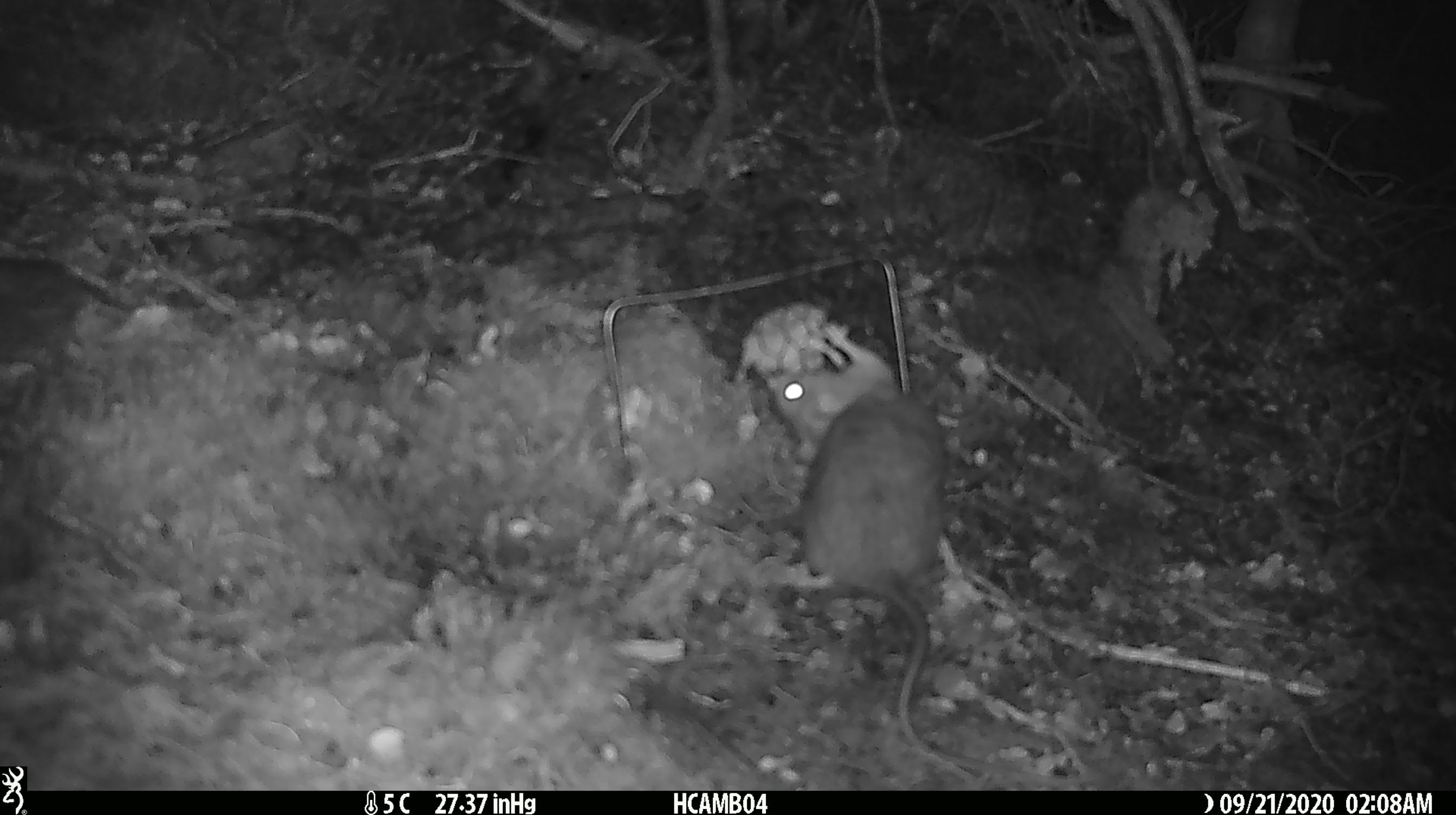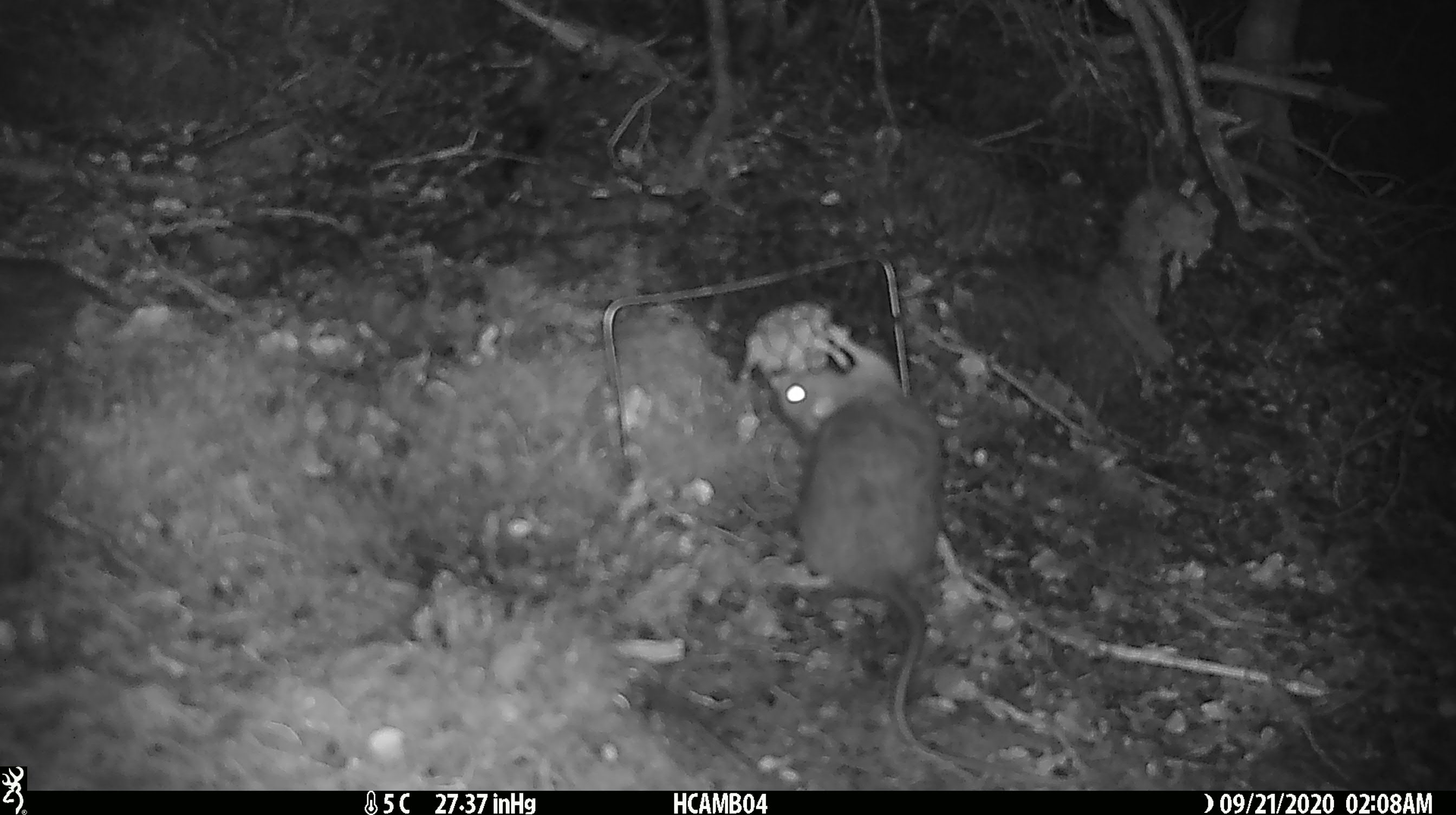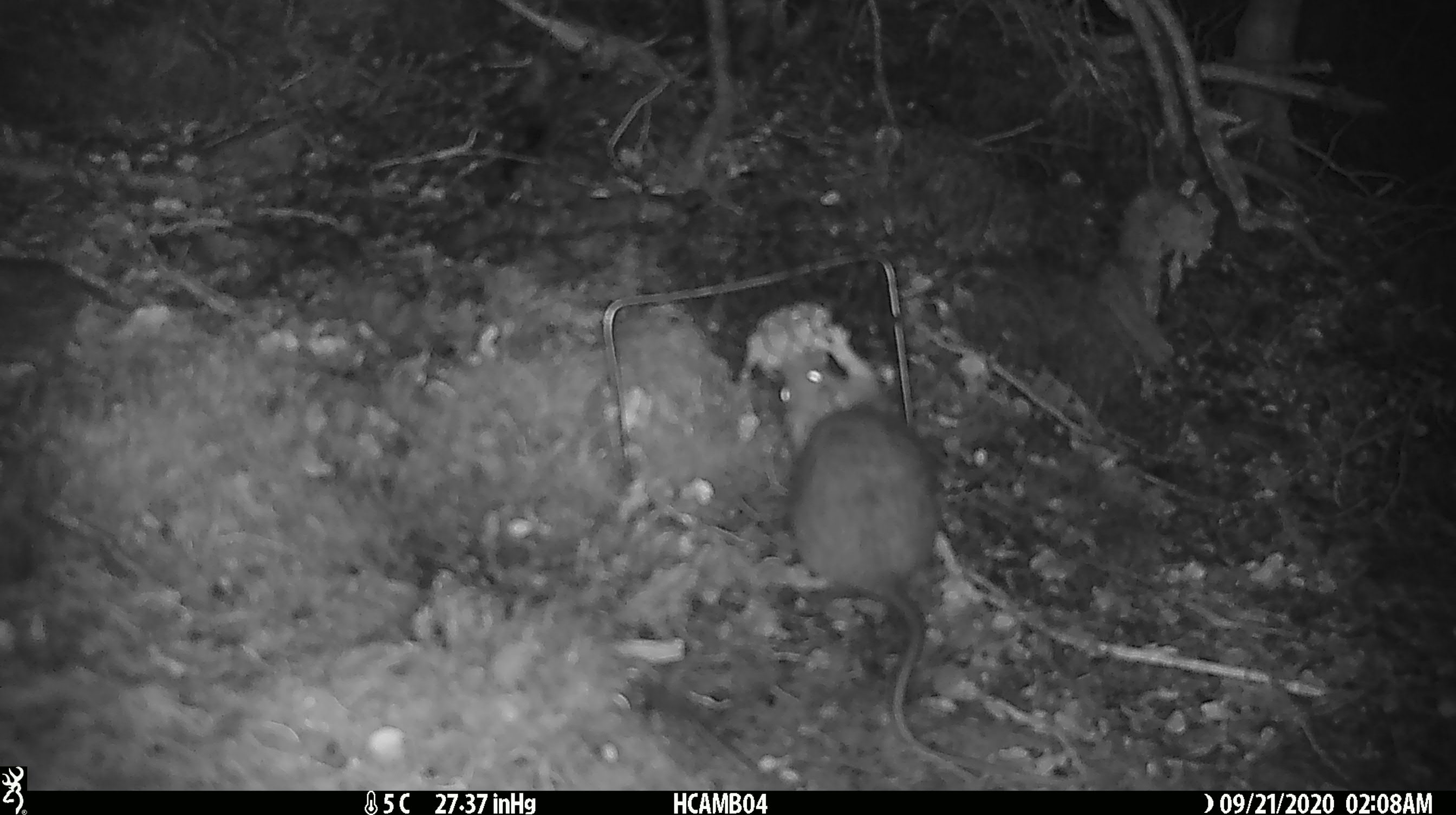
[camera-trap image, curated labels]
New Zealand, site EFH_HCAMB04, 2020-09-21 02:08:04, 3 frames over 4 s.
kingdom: Animalia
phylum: Chordata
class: Mammalia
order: Rodentia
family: Muridae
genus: Rattus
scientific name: Rattus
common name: rat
Rat (Rattus).